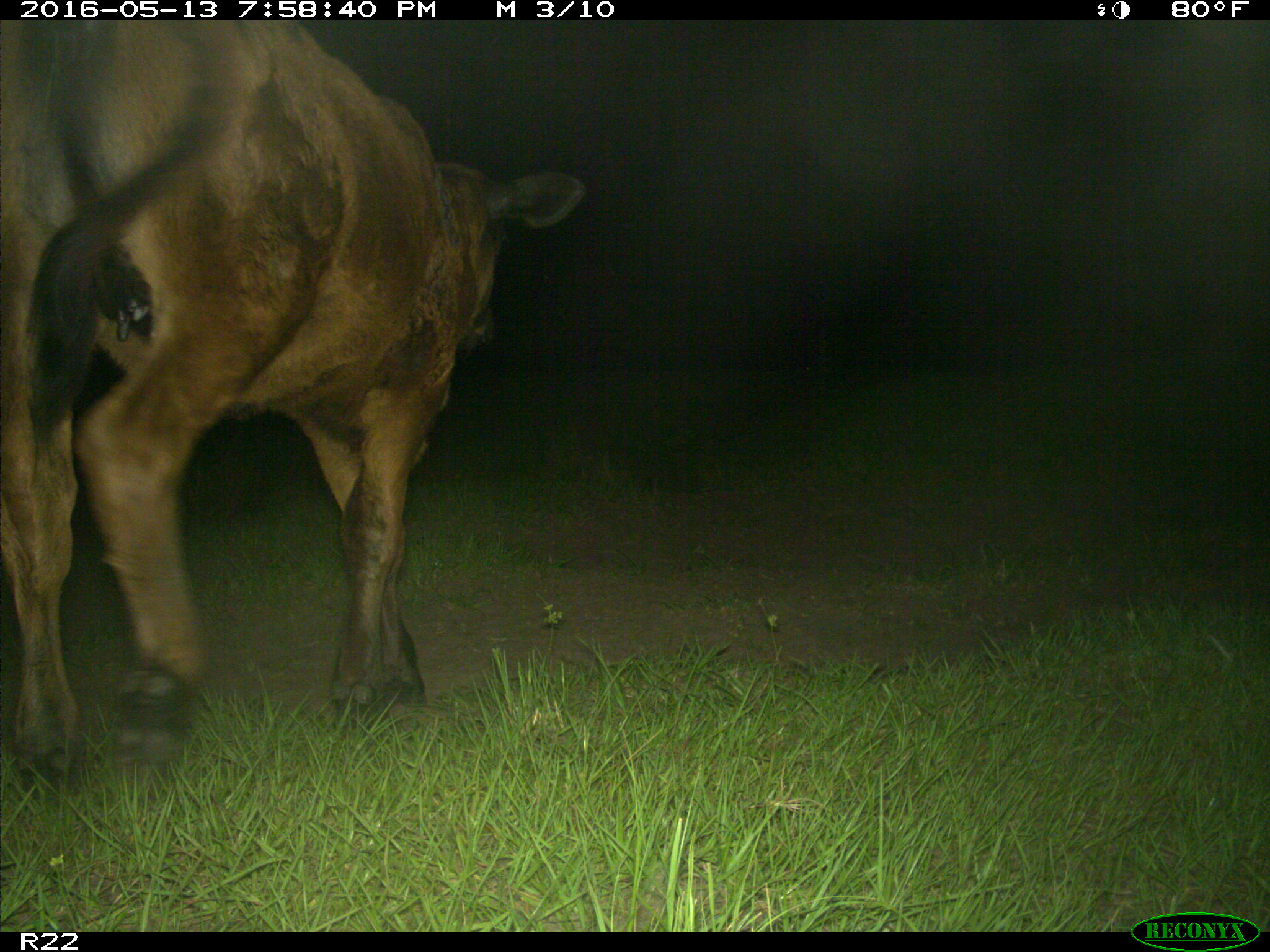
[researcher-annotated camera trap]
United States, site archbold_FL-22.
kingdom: Animalia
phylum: Chordata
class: Mammalia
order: Artiodactyla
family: Bovidae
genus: Bos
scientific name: Bos taurus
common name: domestic cow